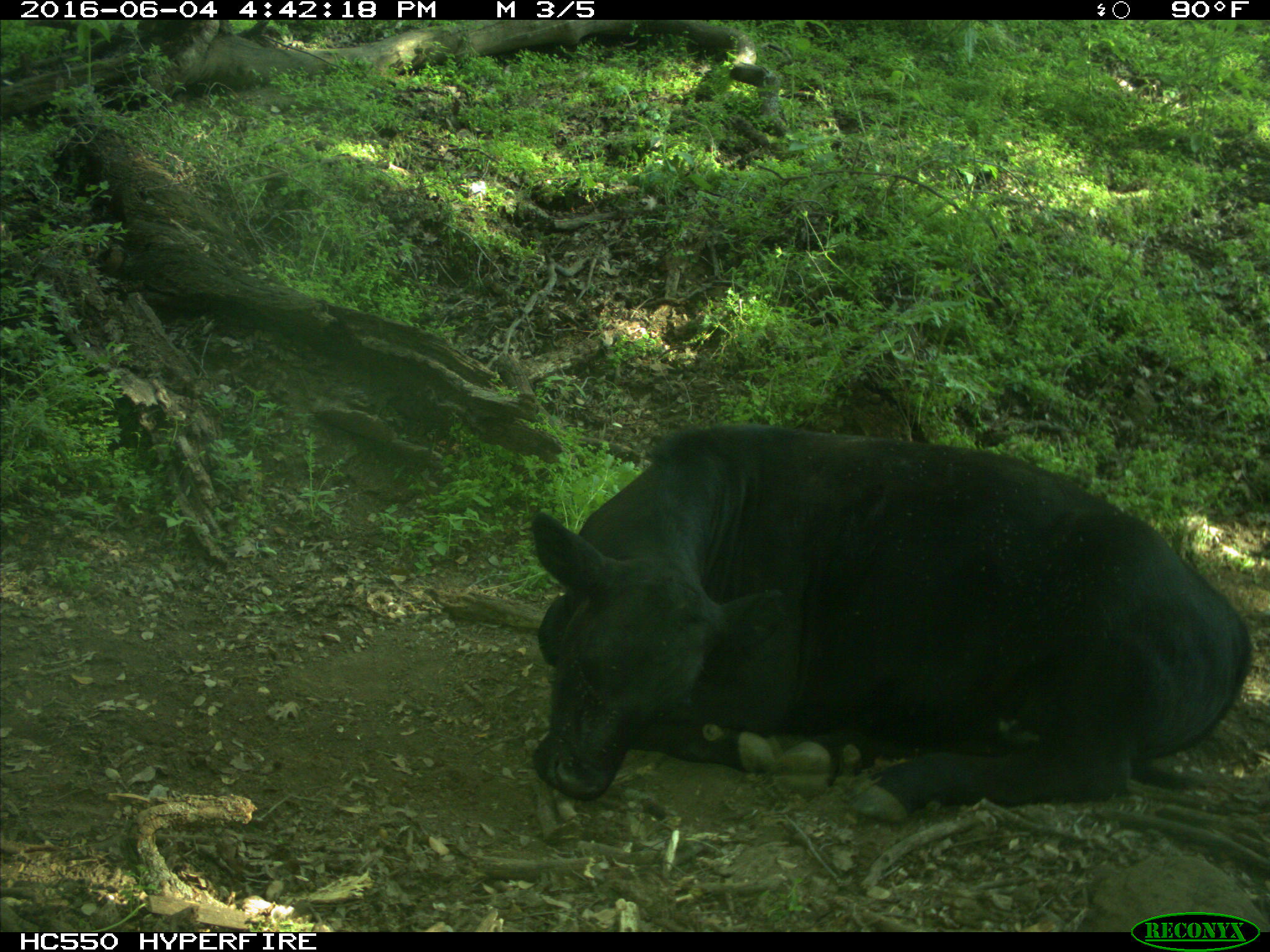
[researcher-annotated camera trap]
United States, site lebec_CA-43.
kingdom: Animalia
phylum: Chordata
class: Mammalia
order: Artiodactyla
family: Bovidae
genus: Bos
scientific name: Bos taurus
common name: domestic cow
Bos taurus (domestic cow).